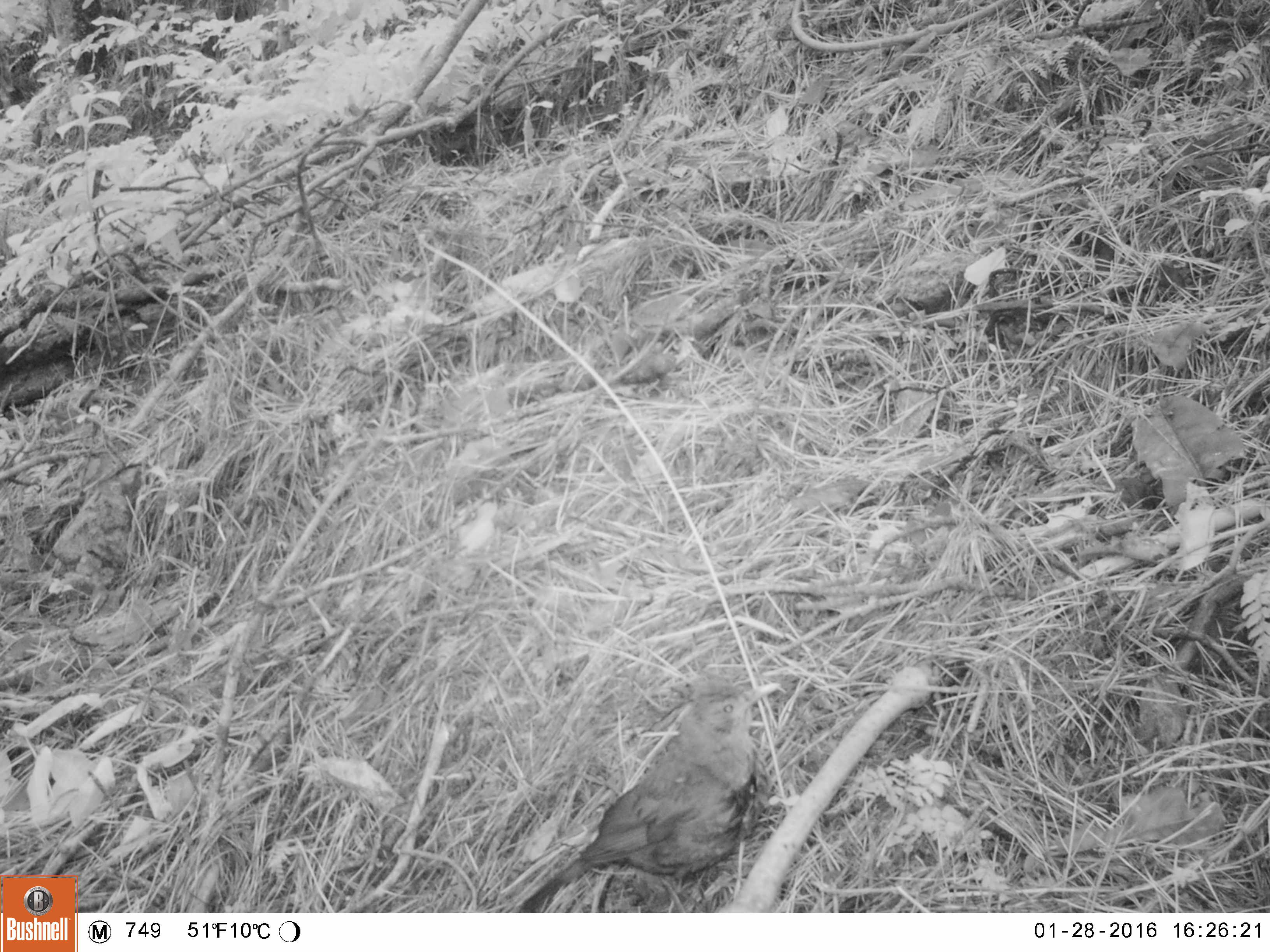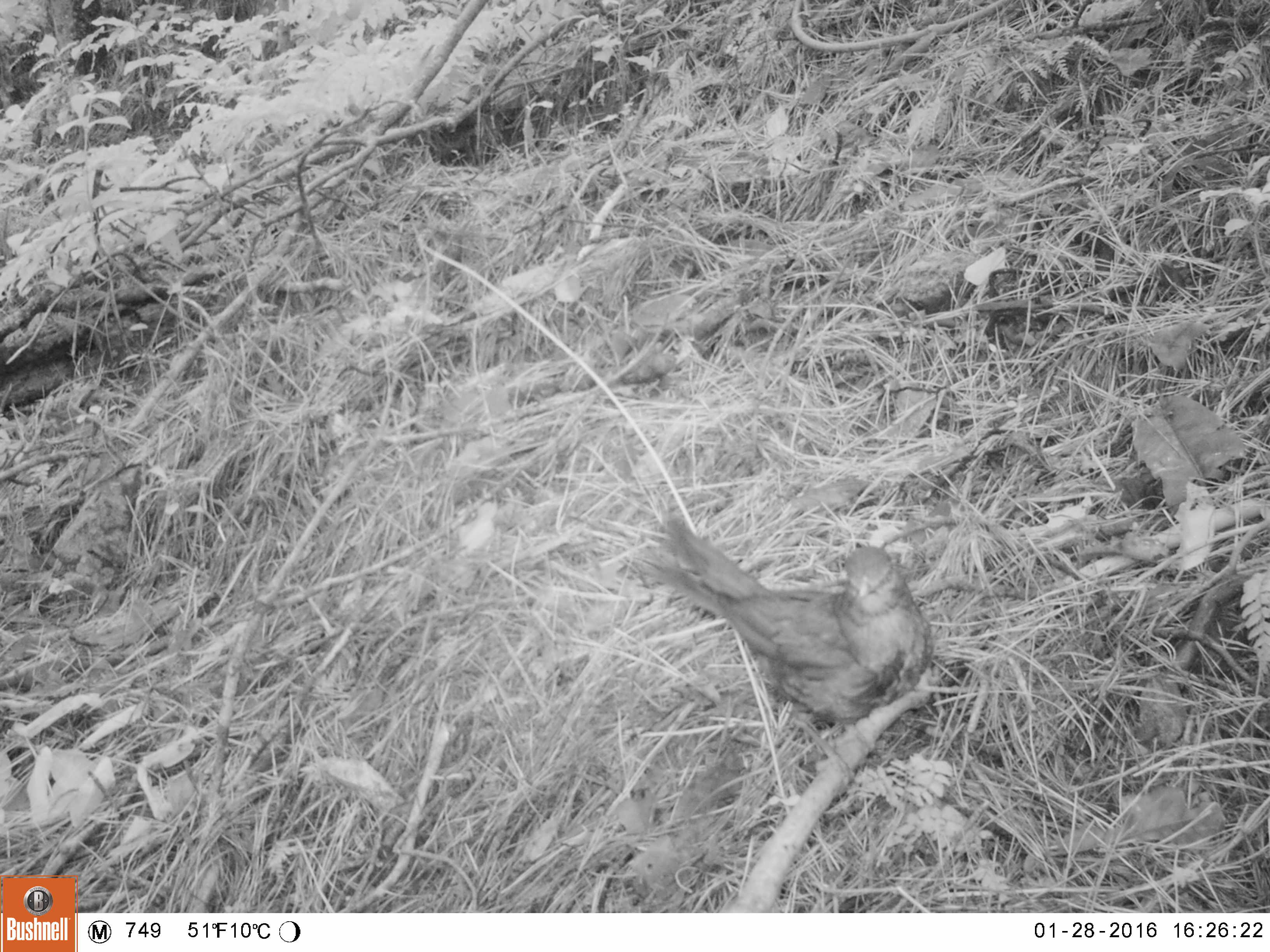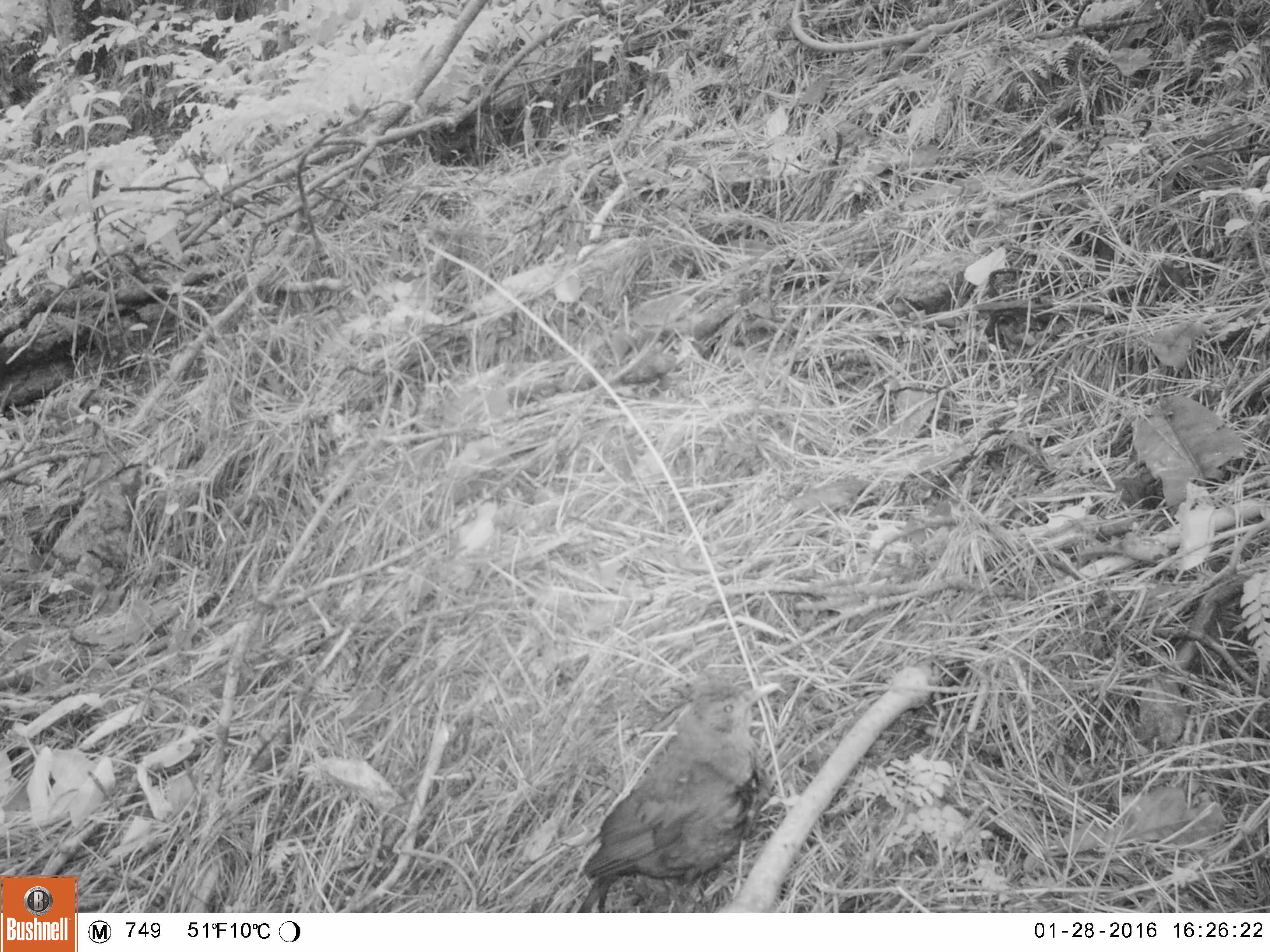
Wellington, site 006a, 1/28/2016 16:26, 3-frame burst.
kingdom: Animalia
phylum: Chordata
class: Aves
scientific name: Aves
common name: bird